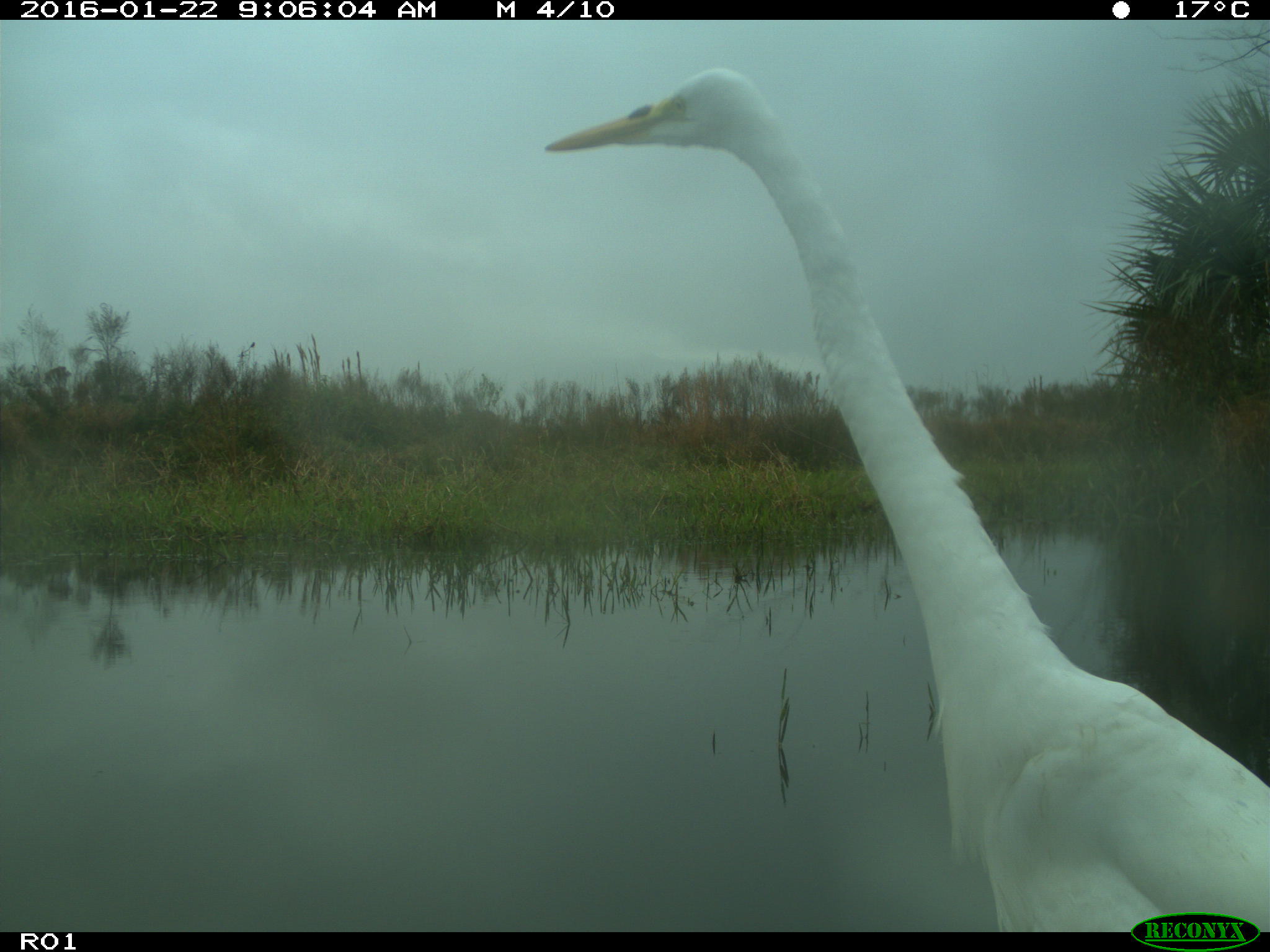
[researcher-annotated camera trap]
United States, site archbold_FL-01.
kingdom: Animalia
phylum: Chordata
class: Aves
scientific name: Aves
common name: birds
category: unidentified bird